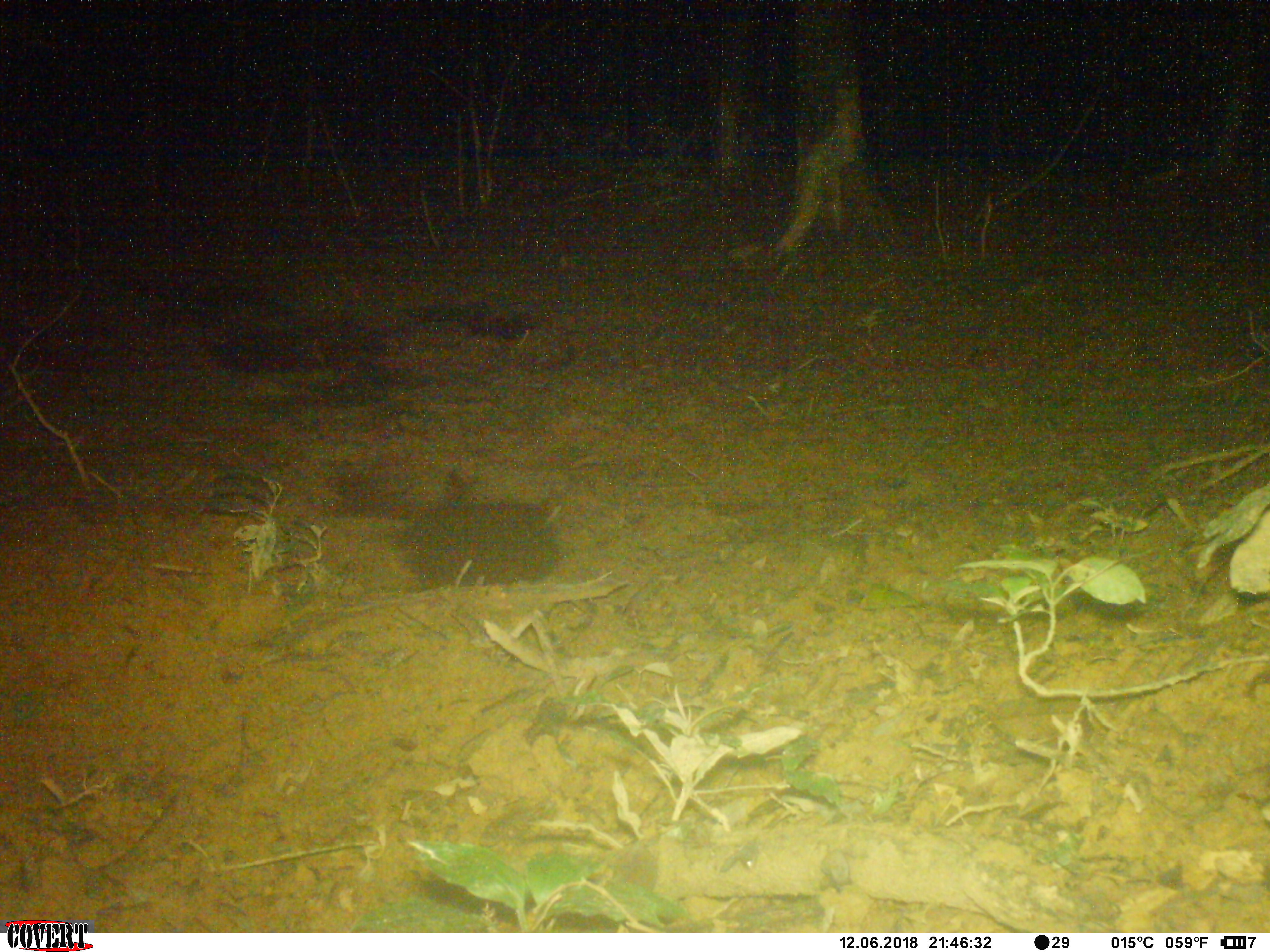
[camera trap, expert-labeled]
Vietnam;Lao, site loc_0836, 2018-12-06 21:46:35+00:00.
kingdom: Animalia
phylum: Chordata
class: Mammalia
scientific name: Mammalia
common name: mammal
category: unidentified small mammal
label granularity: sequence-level